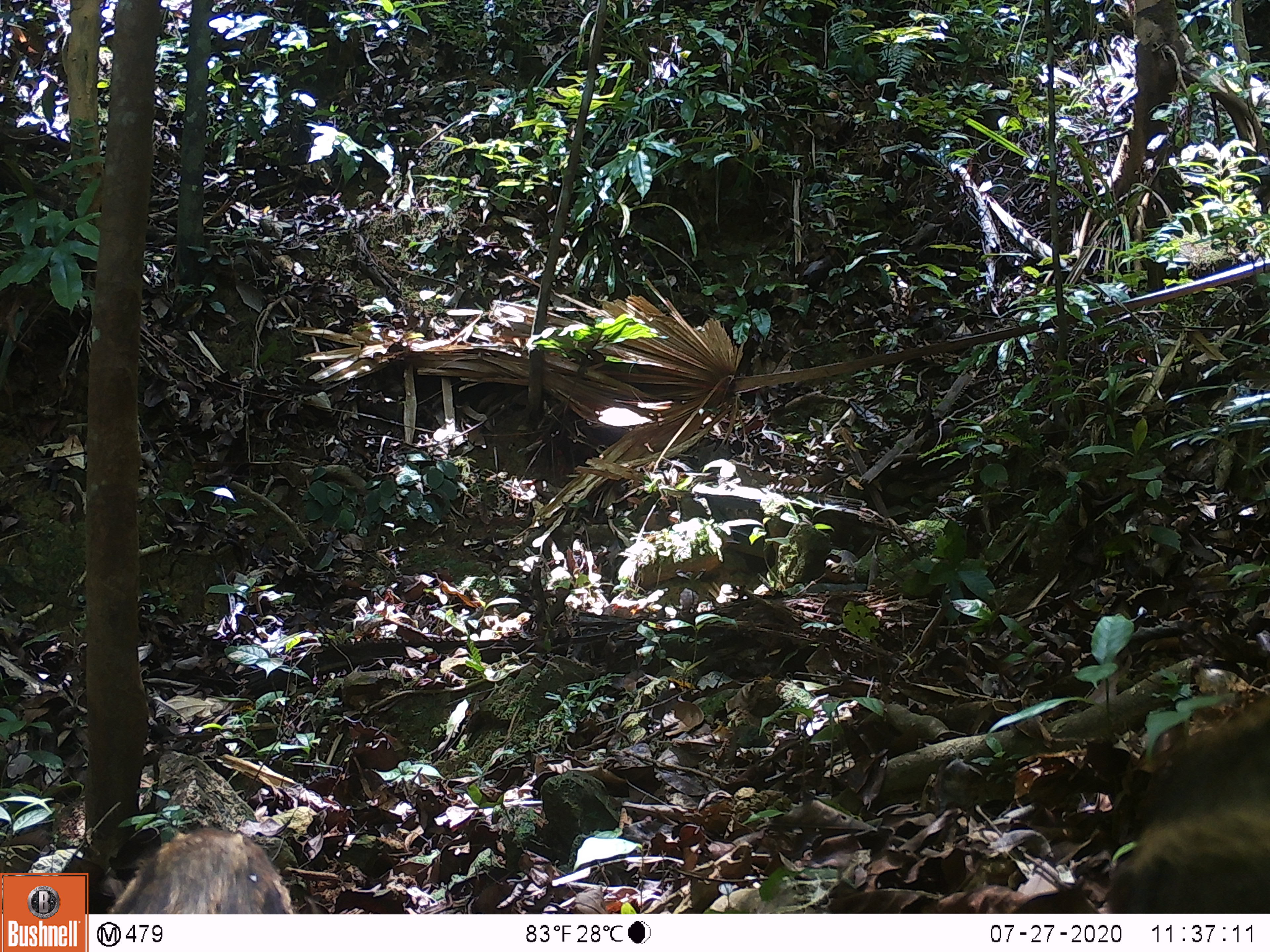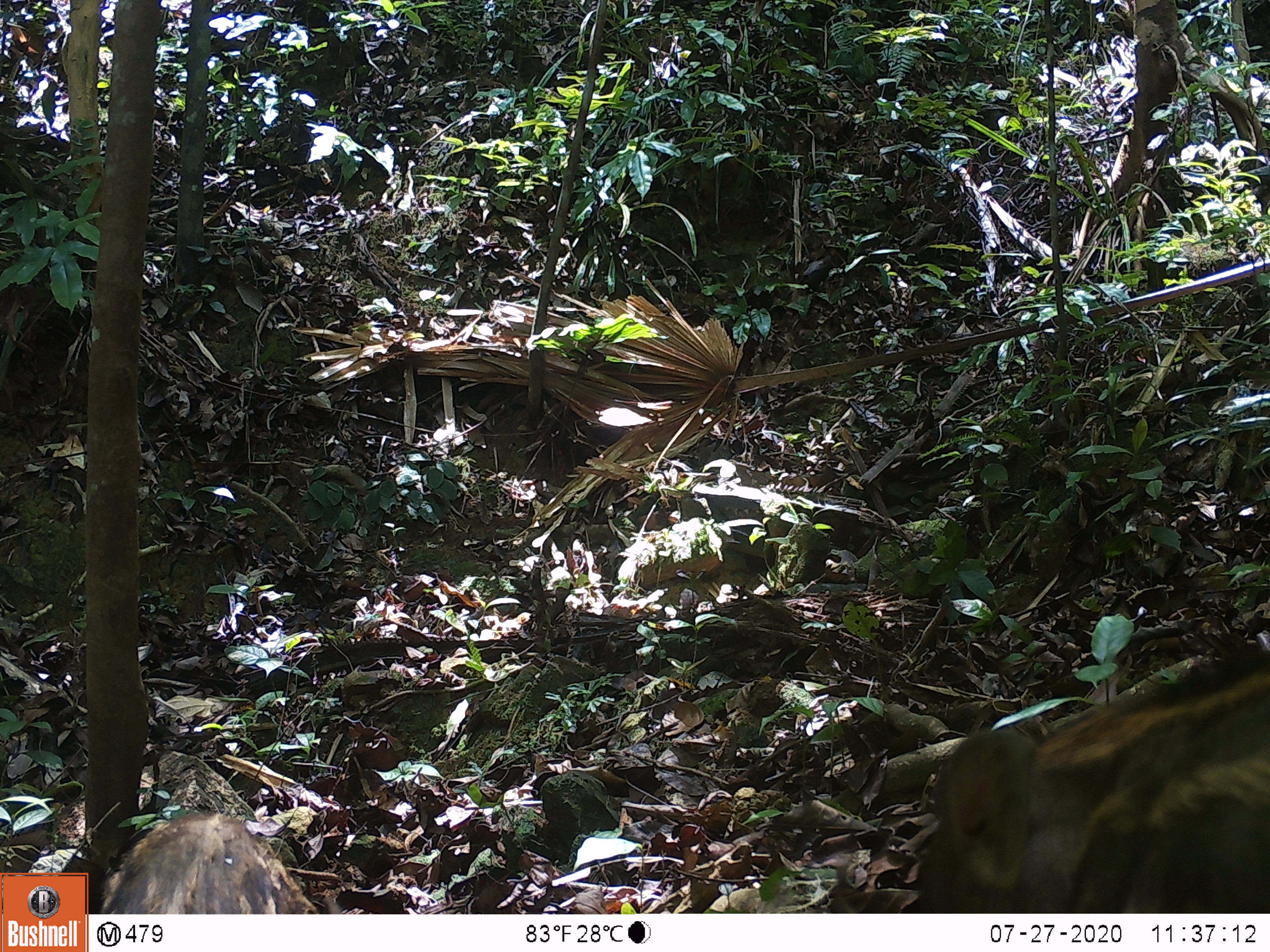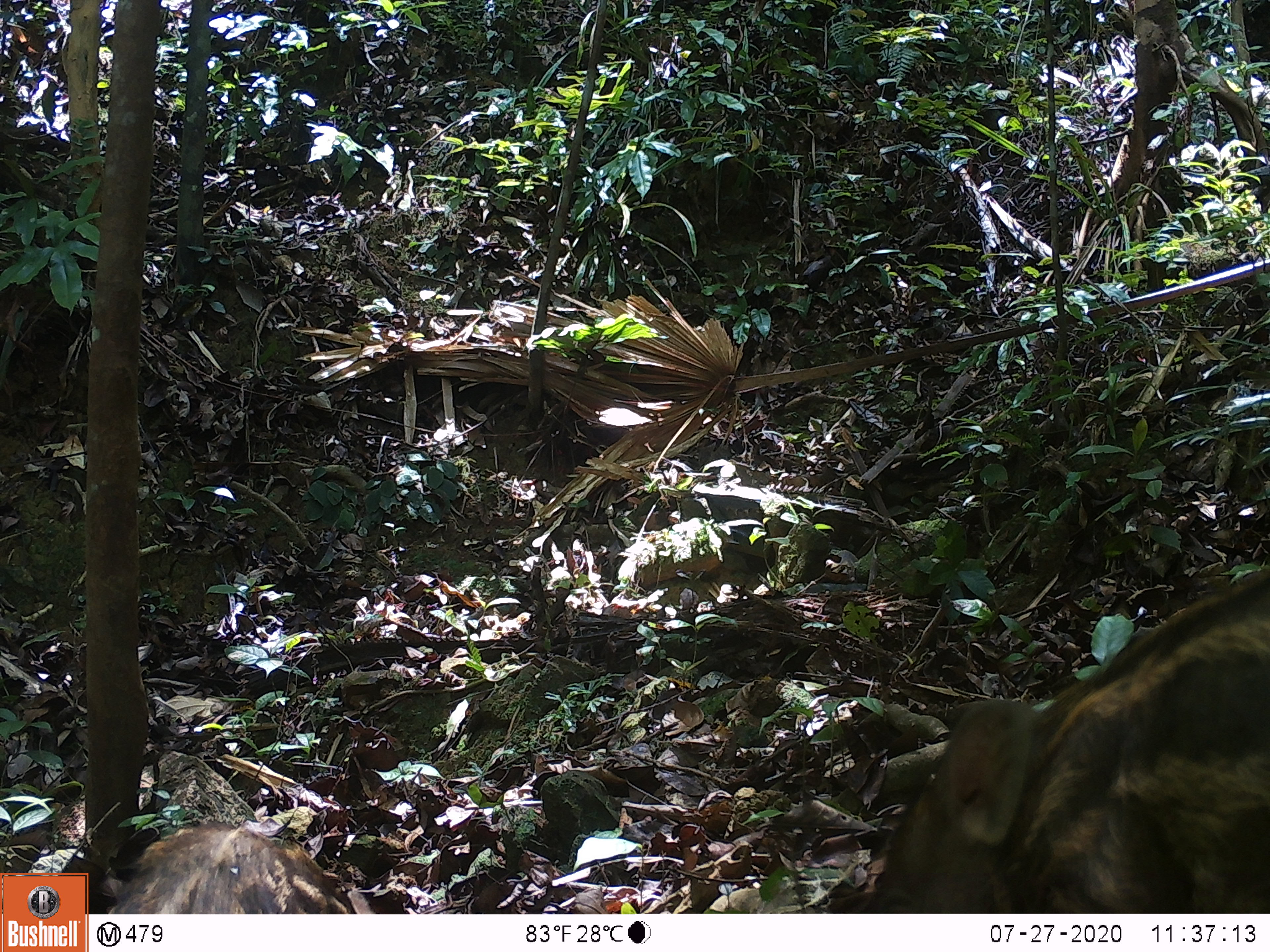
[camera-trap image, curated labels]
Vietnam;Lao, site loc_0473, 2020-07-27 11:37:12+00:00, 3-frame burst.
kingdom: Animalia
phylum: Chordata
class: Mammalia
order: Artiodactyla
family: Suidae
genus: Sus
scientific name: Sus scrofa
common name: eurasian wild pig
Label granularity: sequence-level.